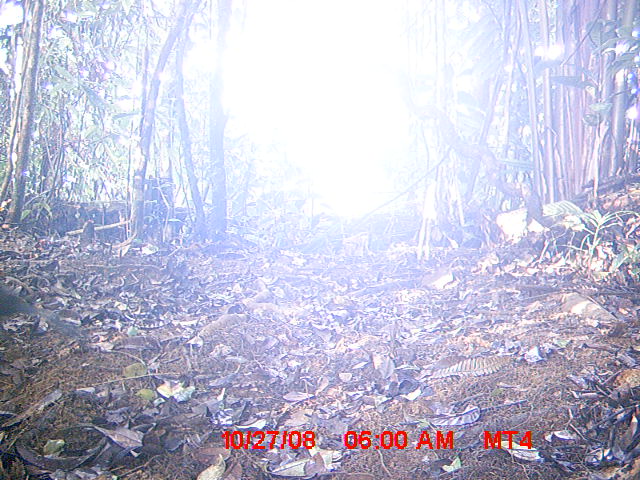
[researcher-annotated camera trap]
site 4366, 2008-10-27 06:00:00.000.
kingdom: Animalia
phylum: Chordata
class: Aves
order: Cuculiformes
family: Cuculidae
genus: Coua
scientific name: Coua ruficeps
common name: red-capped coua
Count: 1.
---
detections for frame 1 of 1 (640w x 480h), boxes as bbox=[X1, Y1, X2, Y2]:
coua ruficeps: bbox=[0, 277, 89, 344]